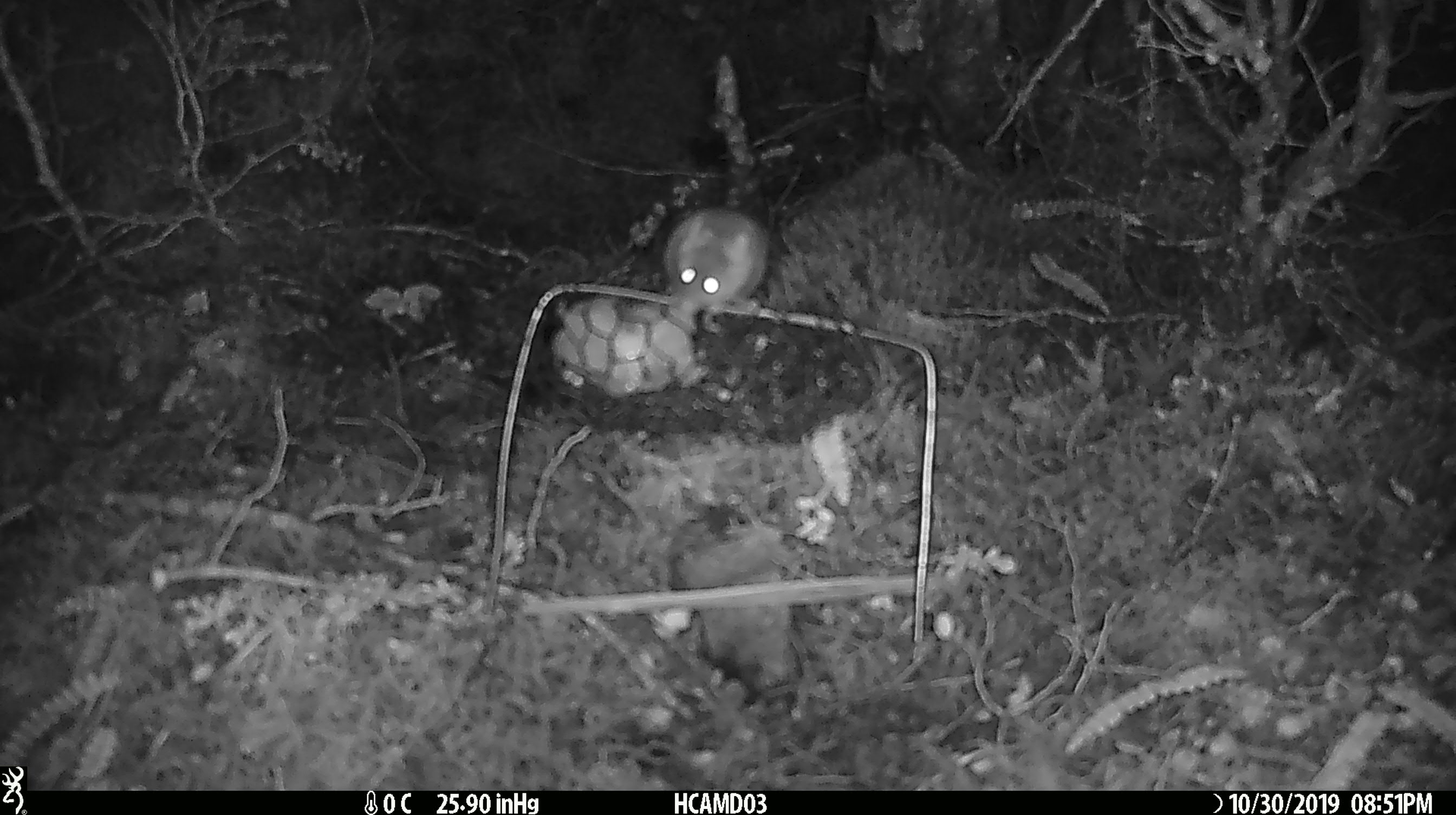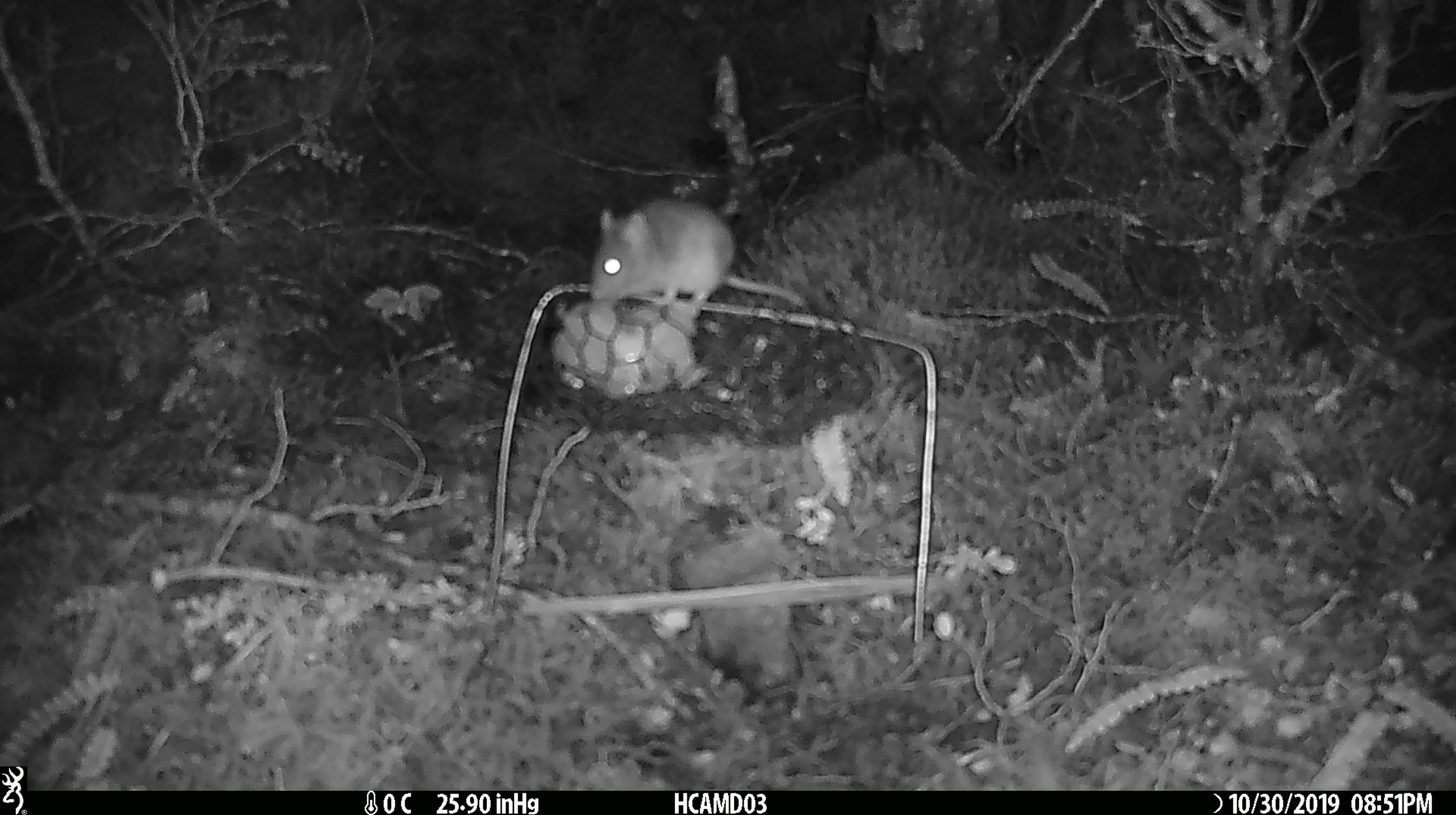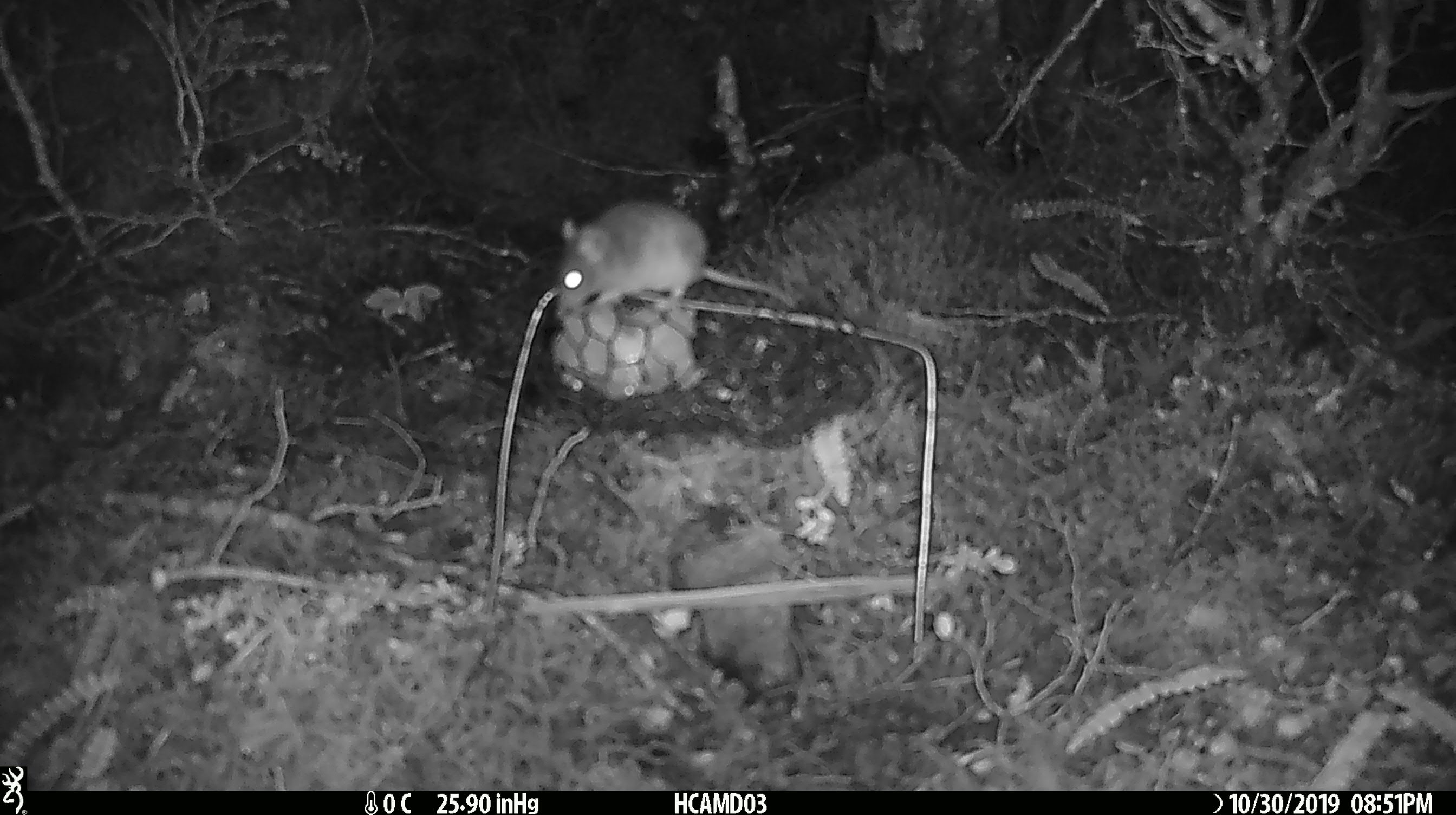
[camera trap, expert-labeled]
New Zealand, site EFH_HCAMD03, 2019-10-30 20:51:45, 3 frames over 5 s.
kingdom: Animalia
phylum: Chordata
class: Mammalia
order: Rodentia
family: Muridae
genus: Mus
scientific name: Mus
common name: mouse